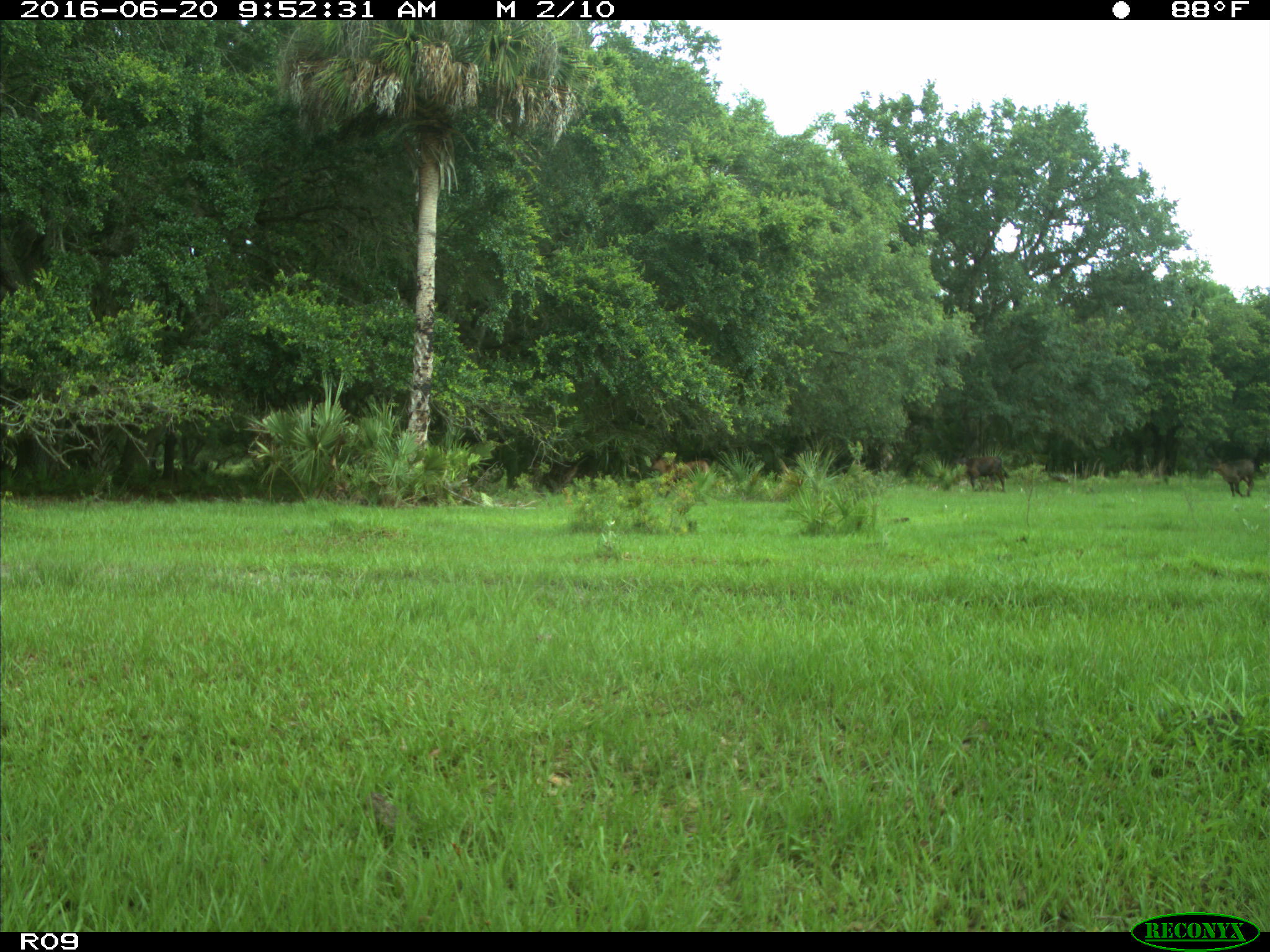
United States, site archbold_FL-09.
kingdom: Animalia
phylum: Chordata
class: Mammalia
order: Artiodactyla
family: Bovidae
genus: Bos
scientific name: Bos taurus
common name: domestic cow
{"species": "Bos taurus (domestic cow)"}